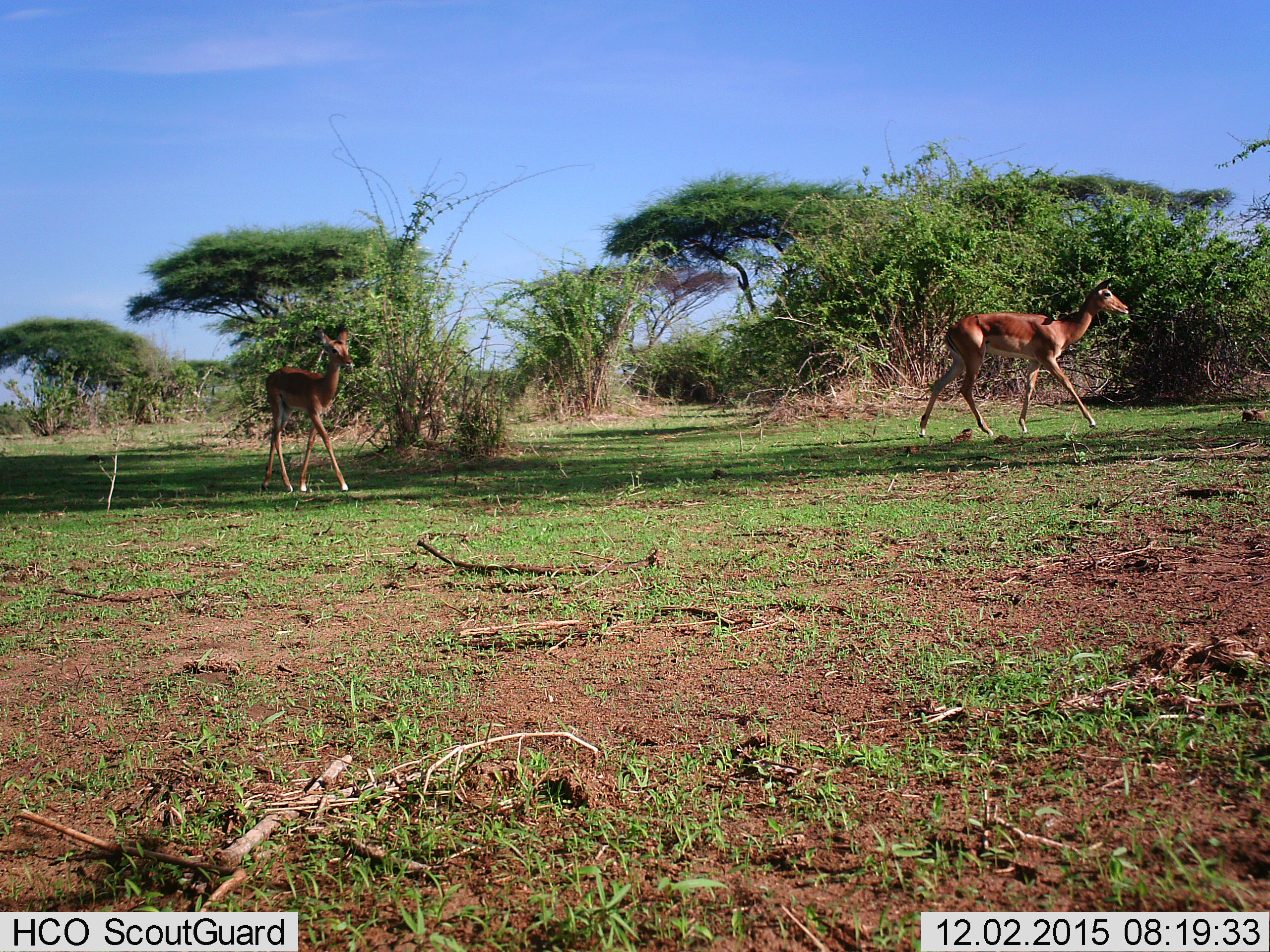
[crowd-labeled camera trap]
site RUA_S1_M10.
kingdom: Animalia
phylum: Chordata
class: Mammalia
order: Artiodactyla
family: Bovidae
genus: Aepyceros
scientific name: Aepyceros melampus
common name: impala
Impala (Aepyceros melampus), count 2. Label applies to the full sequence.